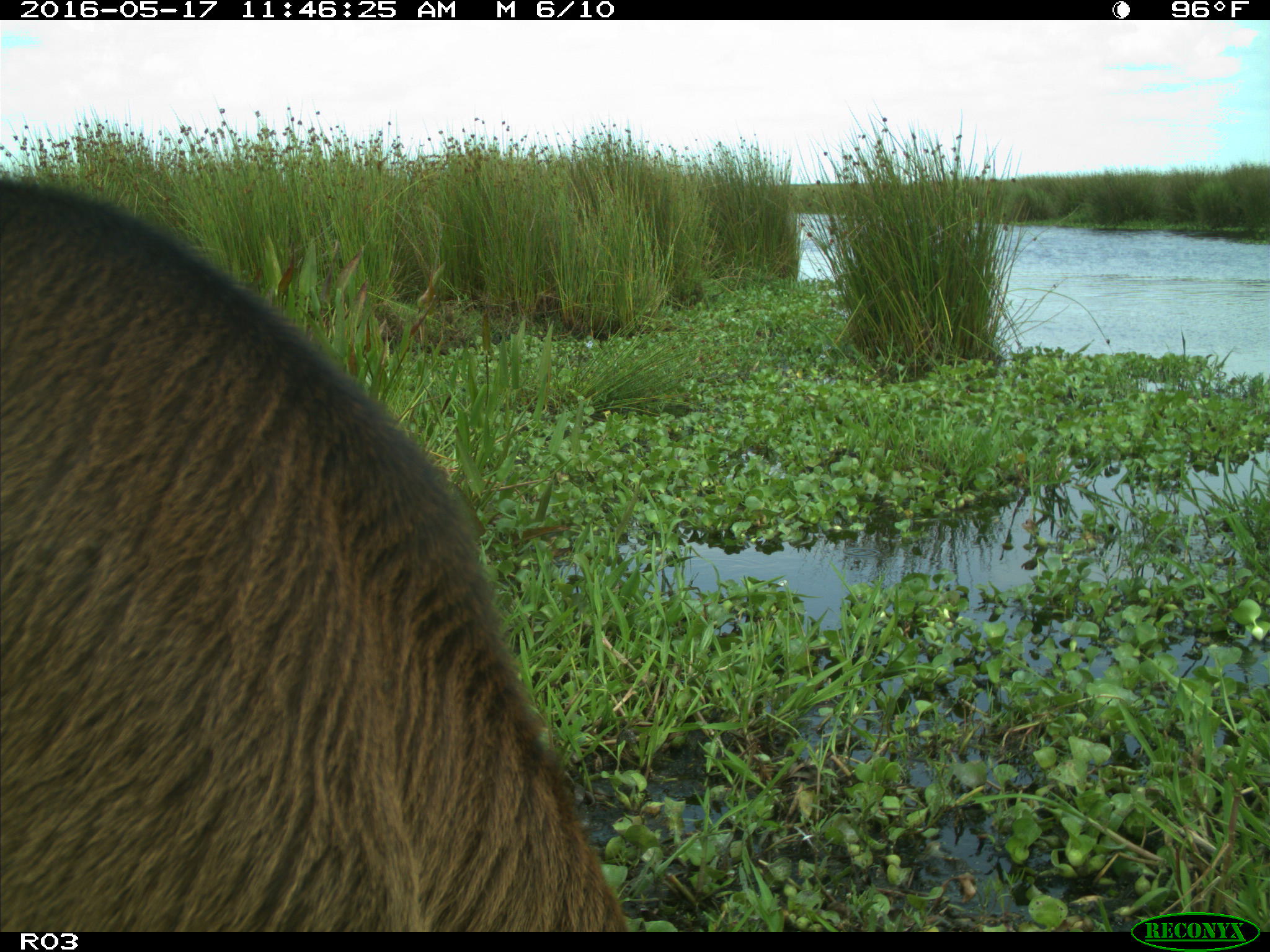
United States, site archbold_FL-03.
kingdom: Animalia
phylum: Chordata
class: Mammalia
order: Artiodactyla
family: Bovidae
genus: Bos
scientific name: Bos taurus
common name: domestic cow